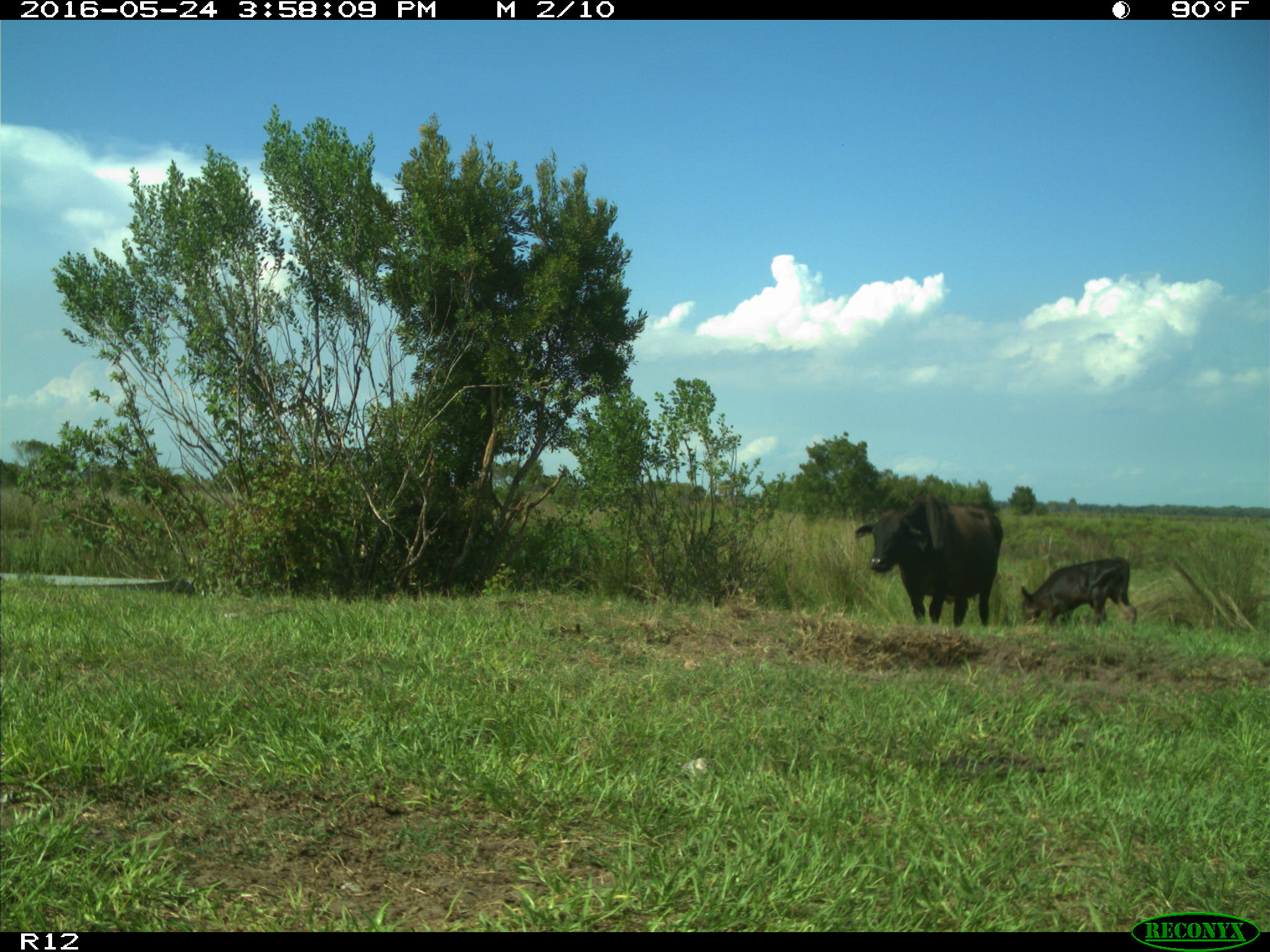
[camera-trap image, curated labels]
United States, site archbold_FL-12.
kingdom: Animalia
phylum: Chordata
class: Mammalia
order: Artiodactyla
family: Bovidae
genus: Bos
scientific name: Bos taurus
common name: domestic cow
Bos taurus (domestic cow).